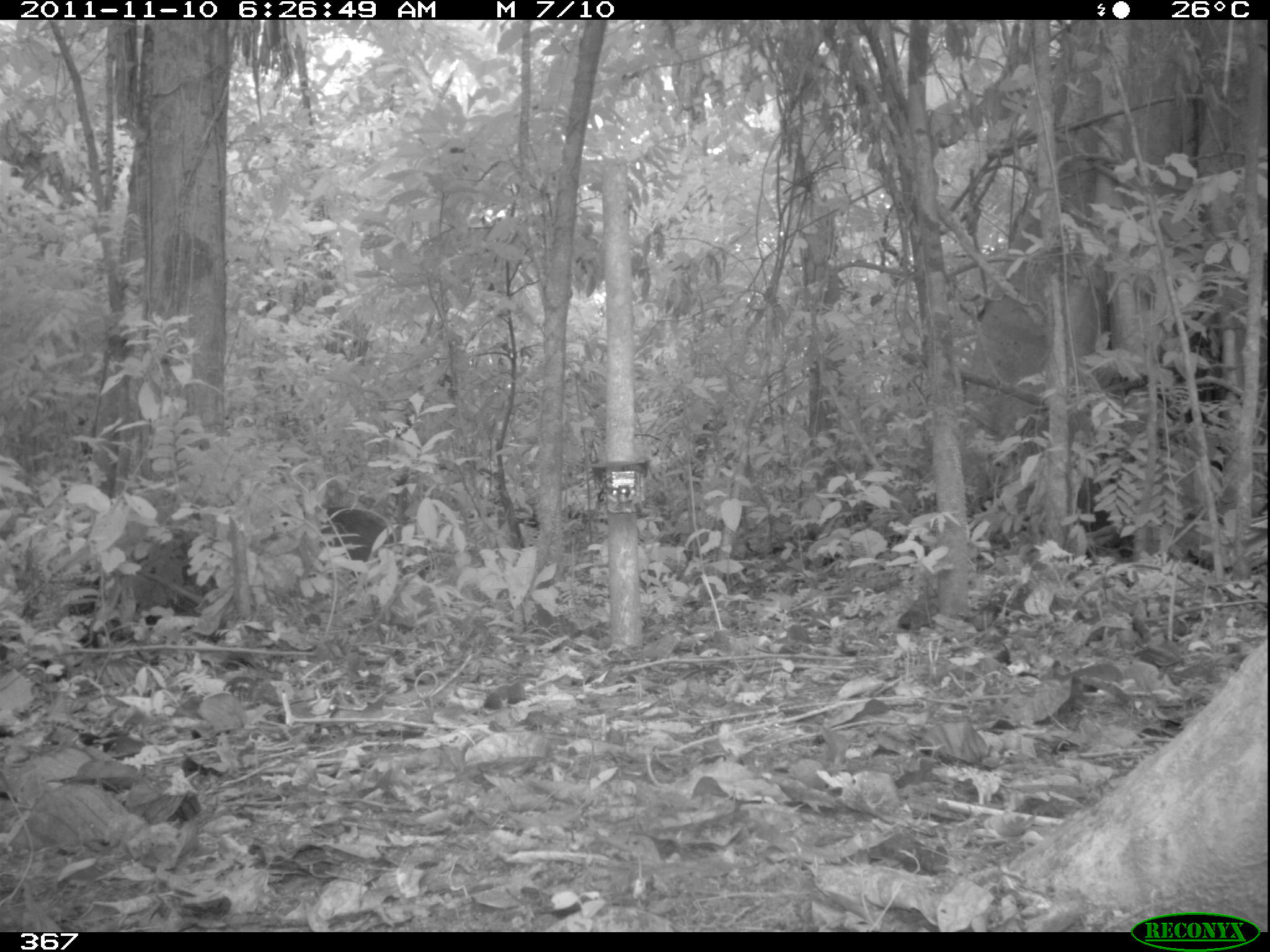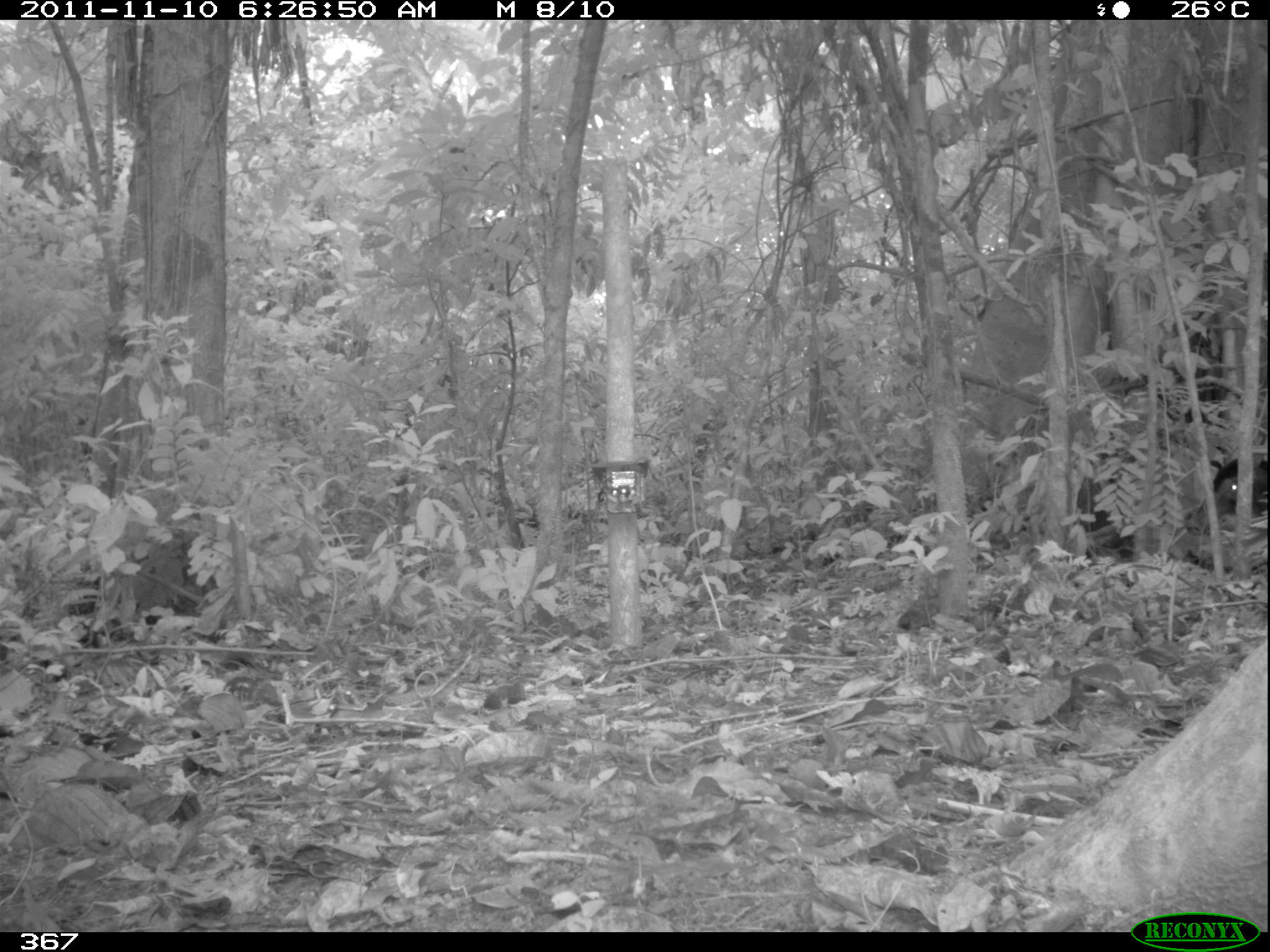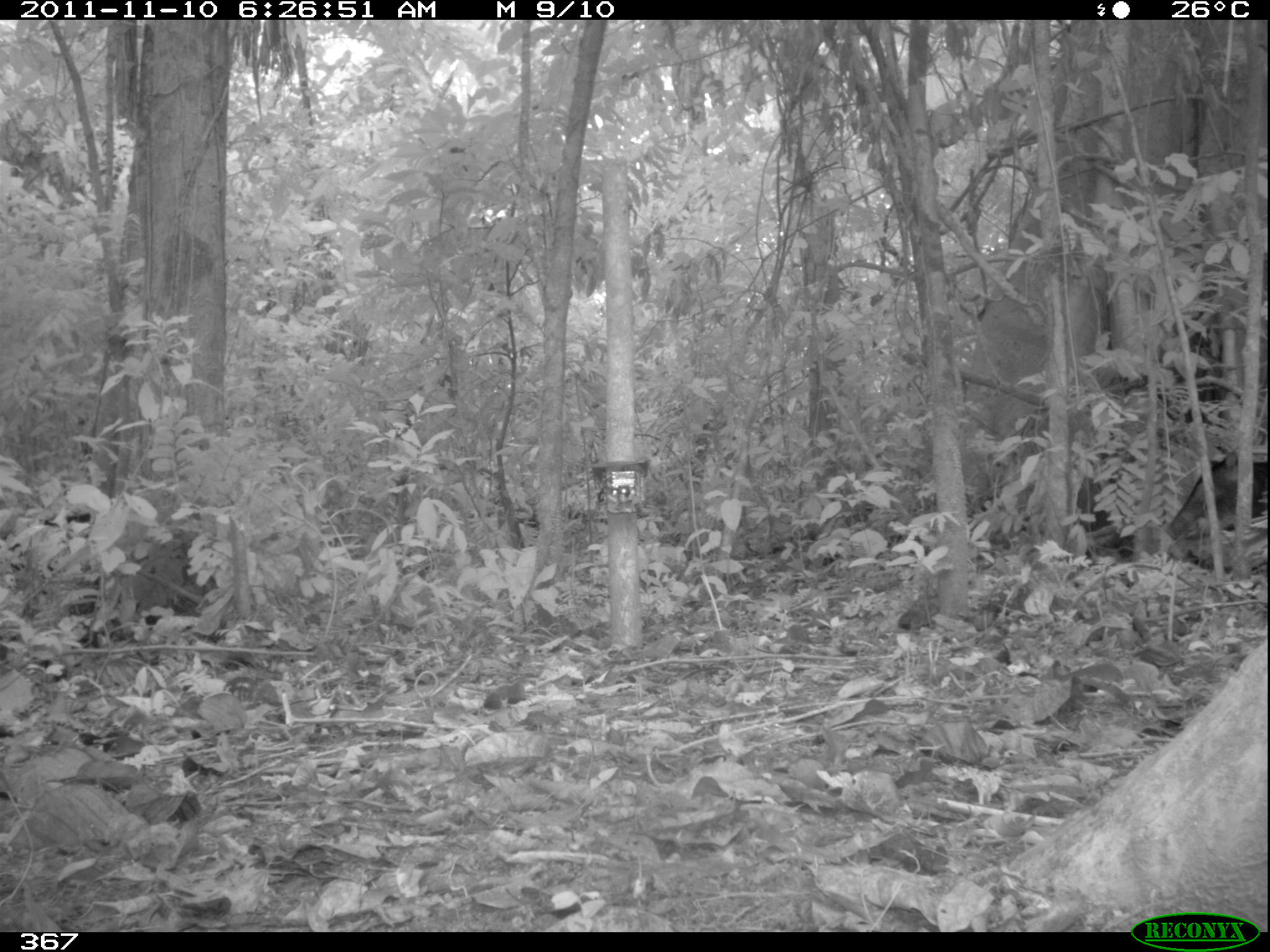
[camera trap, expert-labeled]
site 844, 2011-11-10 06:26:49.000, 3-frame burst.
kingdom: Animalia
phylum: Chordata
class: Mammalia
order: Artiodactyla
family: Tayassuidae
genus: Tayassu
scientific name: Tayassu pecari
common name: white-lipped peccary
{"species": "Tayassu pecari (white-lipped peccary)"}